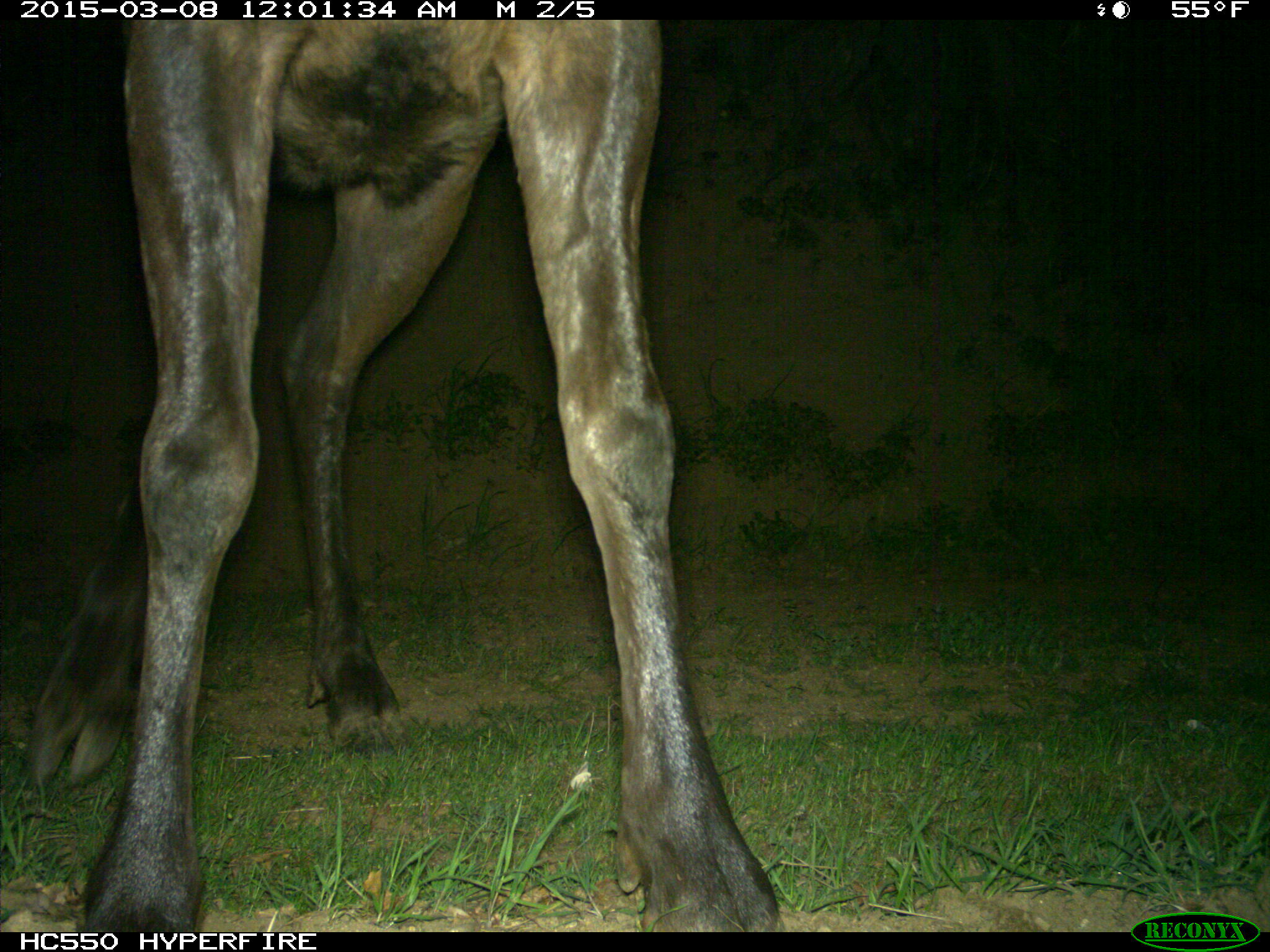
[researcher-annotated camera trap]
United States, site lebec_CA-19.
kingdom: Animalia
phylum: Chordata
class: Mammalia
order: Artiodactyla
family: Cervidae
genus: Cervus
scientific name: Cervus canadensis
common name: elk